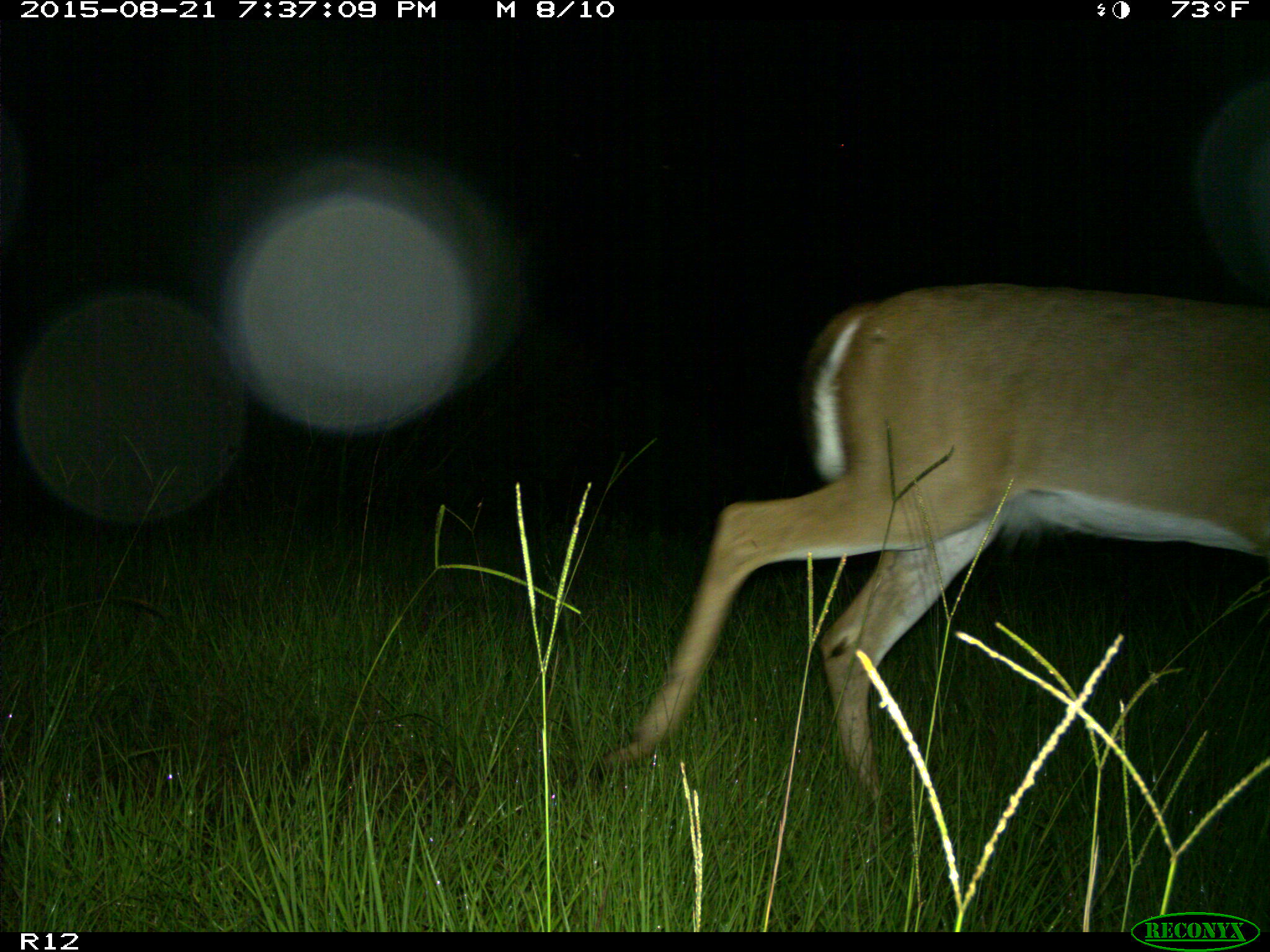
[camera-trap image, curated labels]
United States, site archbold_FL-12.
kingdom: Animalia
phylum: Chordata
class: Mammalia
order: Artiodactyla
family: Cervidae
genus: Odocoileus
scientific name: Odocoileus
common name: deer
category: unidentified deer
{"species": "unidentified deer (deer) (Odocoileus)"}